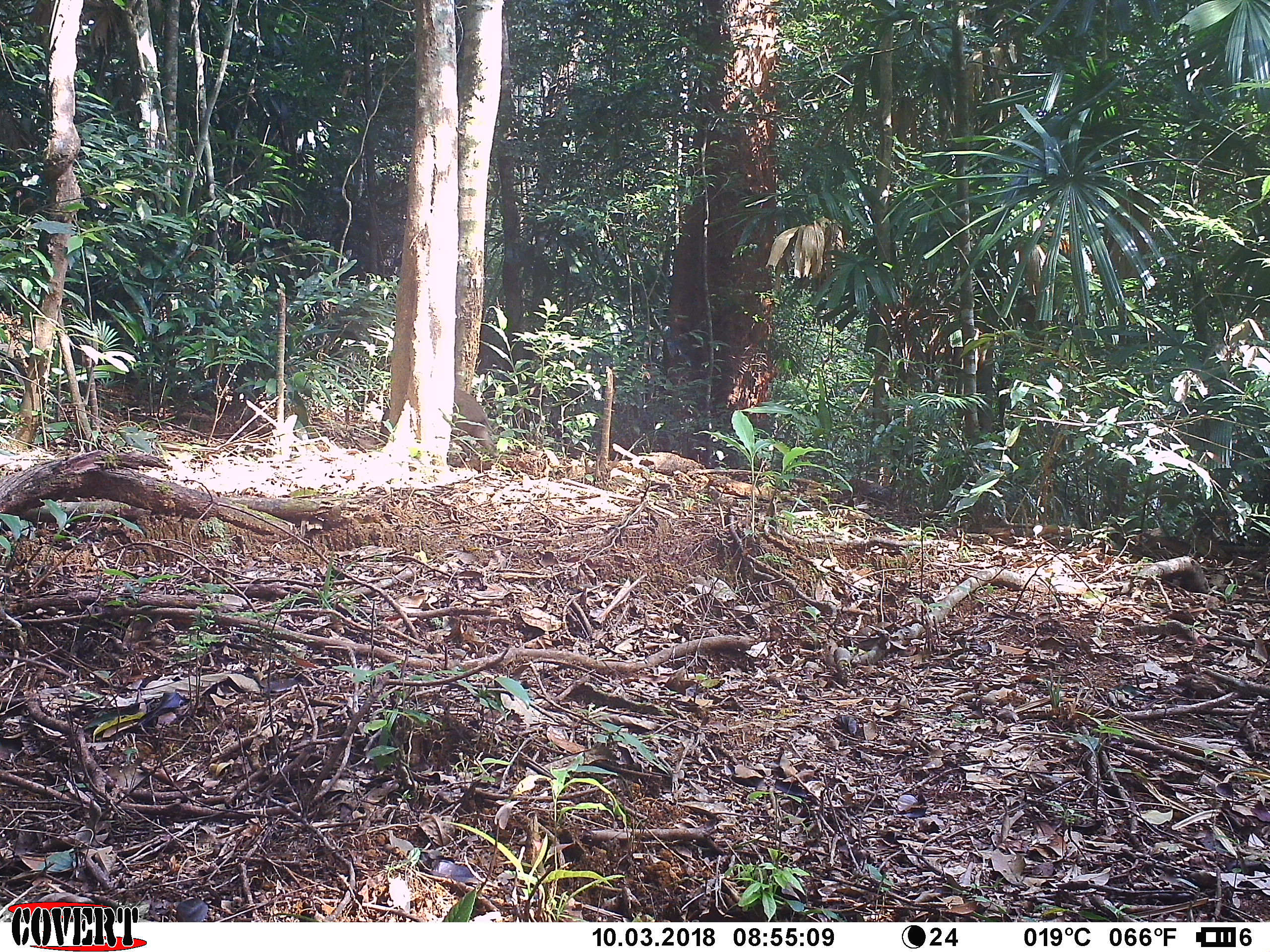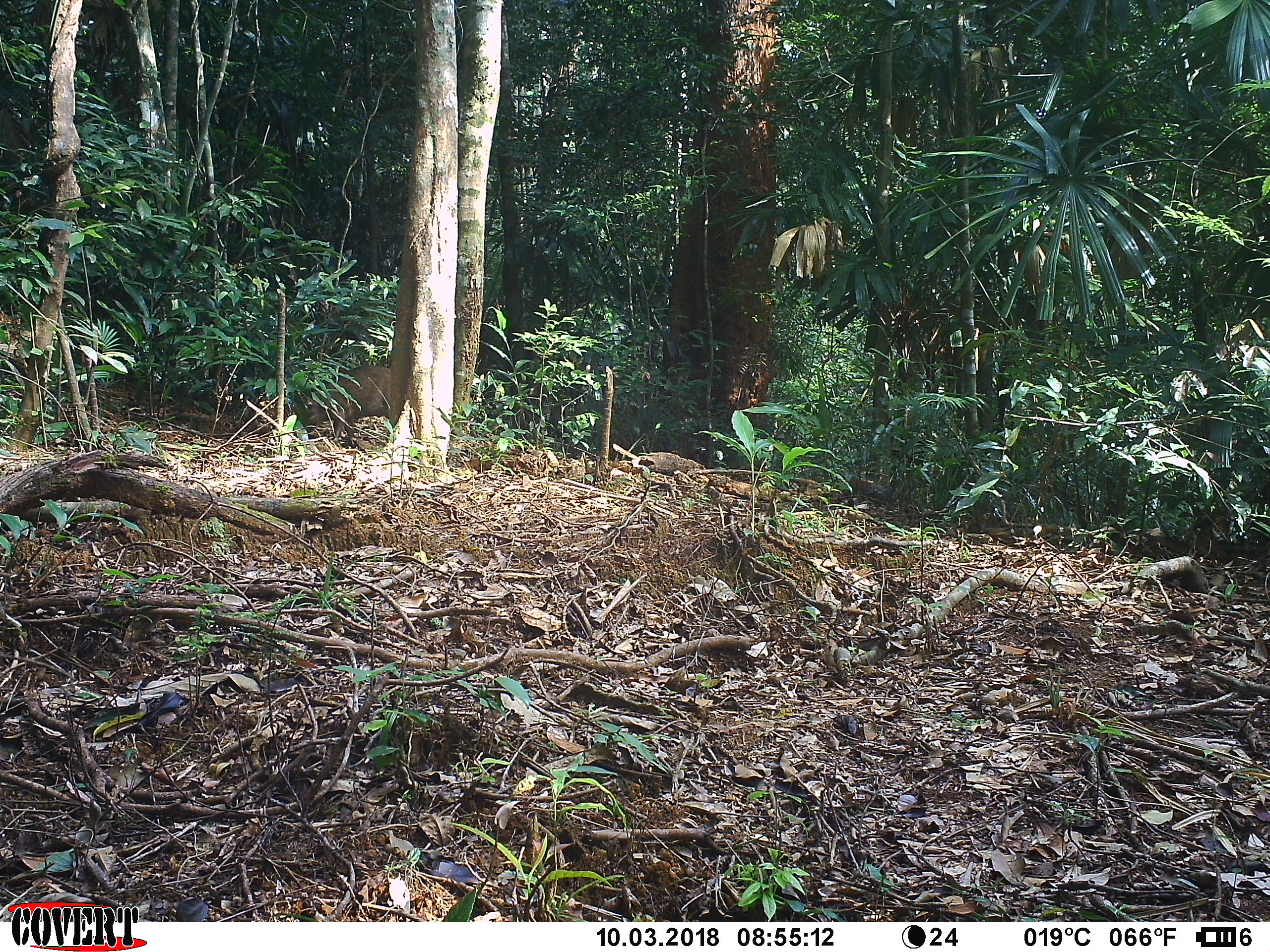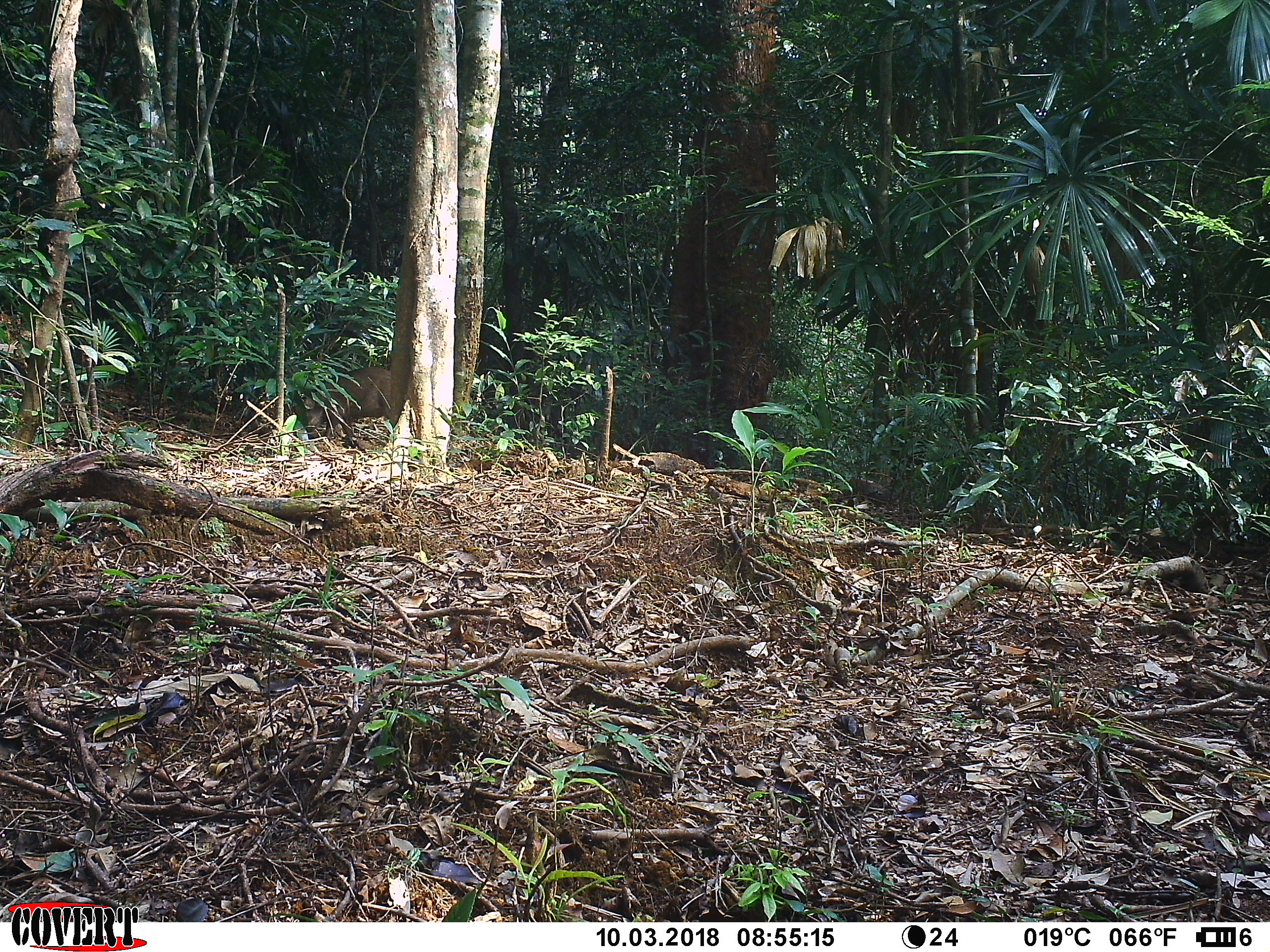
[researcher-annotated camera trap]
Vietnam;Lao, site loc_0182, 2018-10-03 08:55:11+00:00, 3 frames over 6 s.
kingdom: Animalia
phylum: Chordata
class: Mammalia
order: Artiodactyla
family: Suidae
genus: Sus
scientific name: Sus scrofa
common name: eurasian wild pig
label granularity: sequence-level